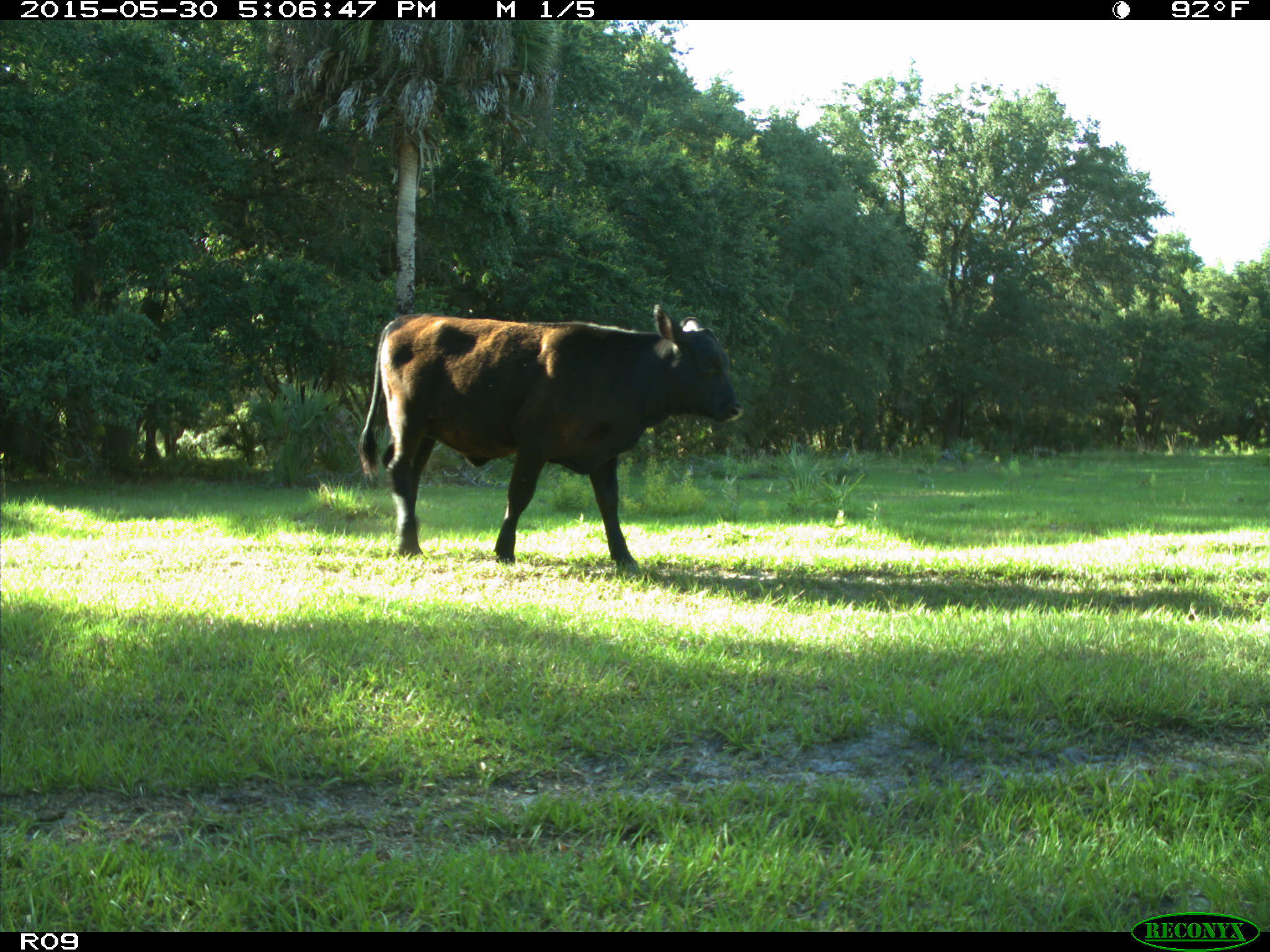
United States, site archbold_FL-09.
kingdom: Animalia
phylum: Chordata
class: Mammalia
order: Artiodactyla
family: Bovidae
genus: Bos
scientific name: Bos taurus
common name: domestic cow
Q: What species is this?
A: Bos taurus (domestic cow).